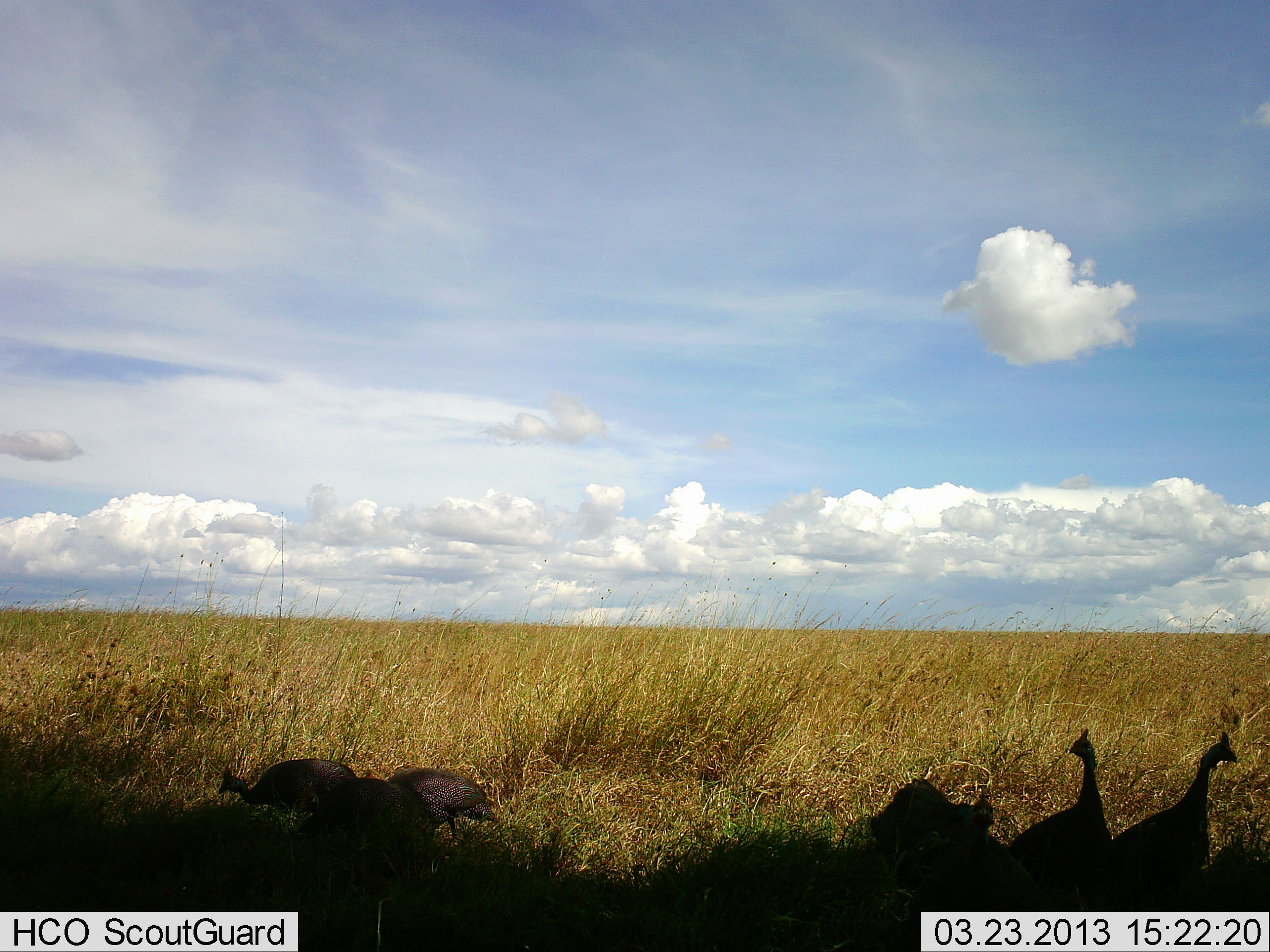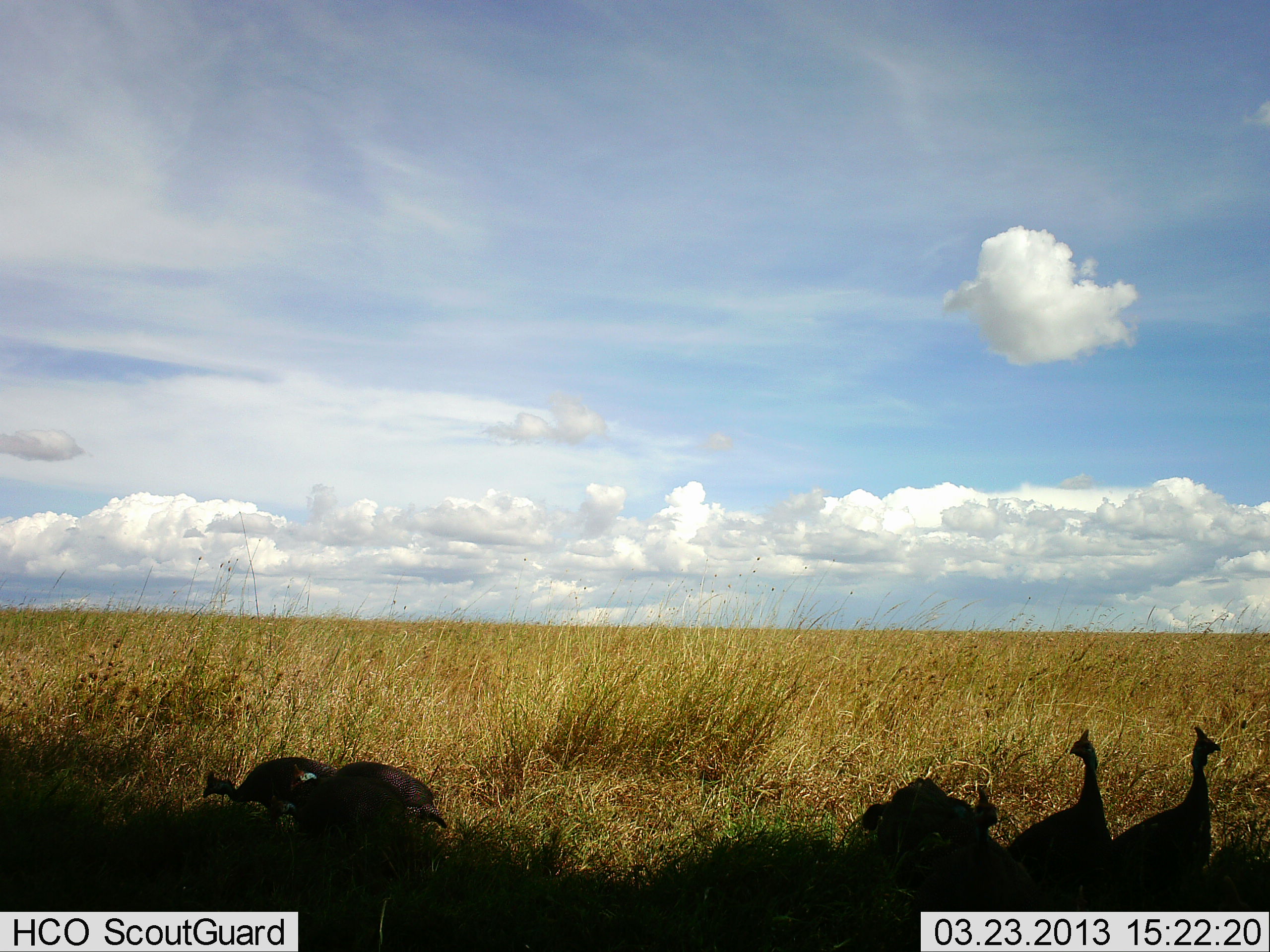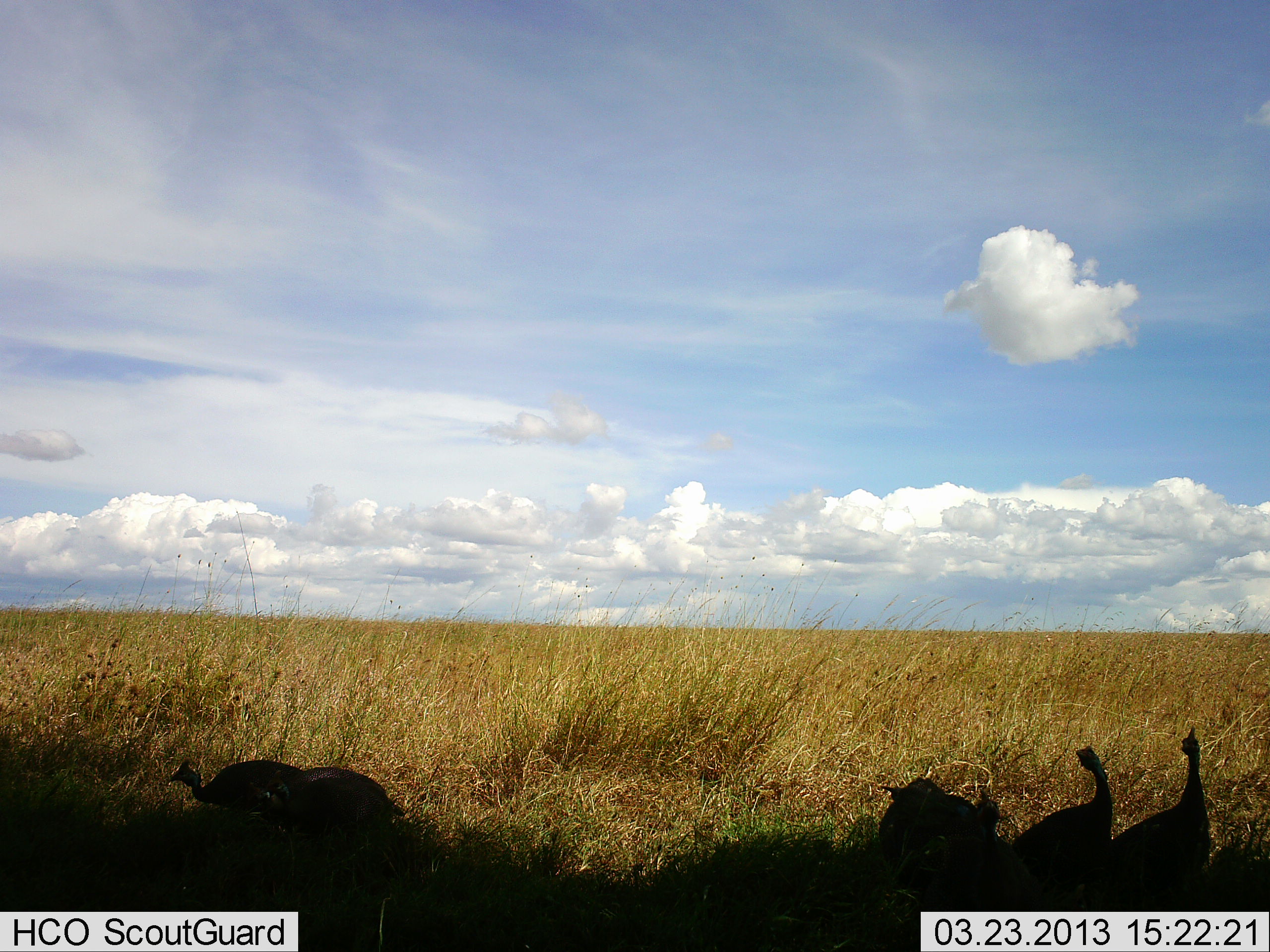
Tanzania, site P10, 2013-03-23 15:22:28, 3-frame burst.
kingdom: Animalia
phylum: Chordata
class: Aves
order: Galliformes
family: Numididae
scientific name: Numididae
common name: guinea fowl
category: guineafowl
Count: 6.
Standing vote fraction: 77%.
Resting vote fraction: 5%.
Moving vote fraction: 32%.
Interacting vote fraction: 5%.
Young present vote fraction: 0%.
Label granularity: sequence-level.